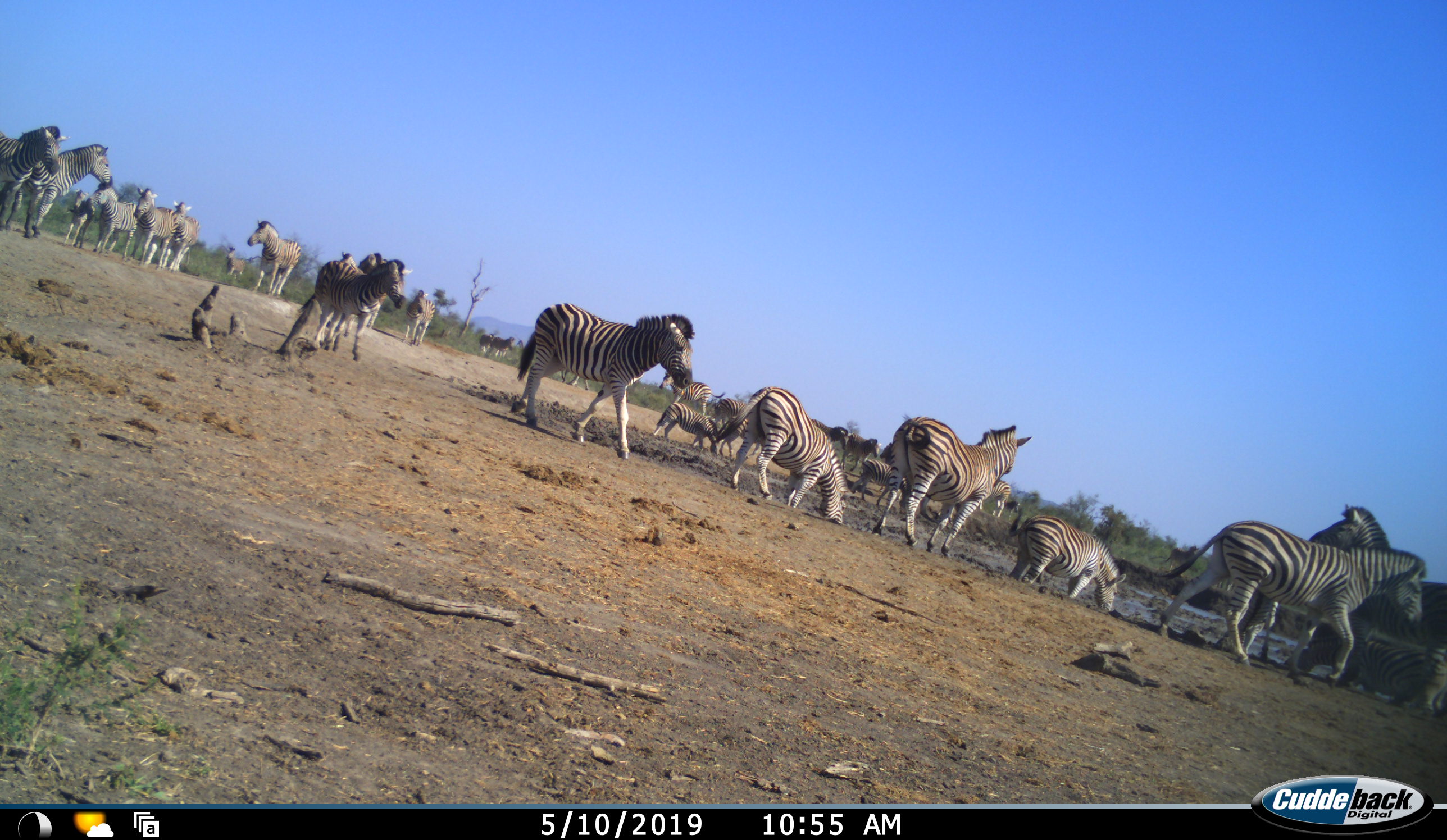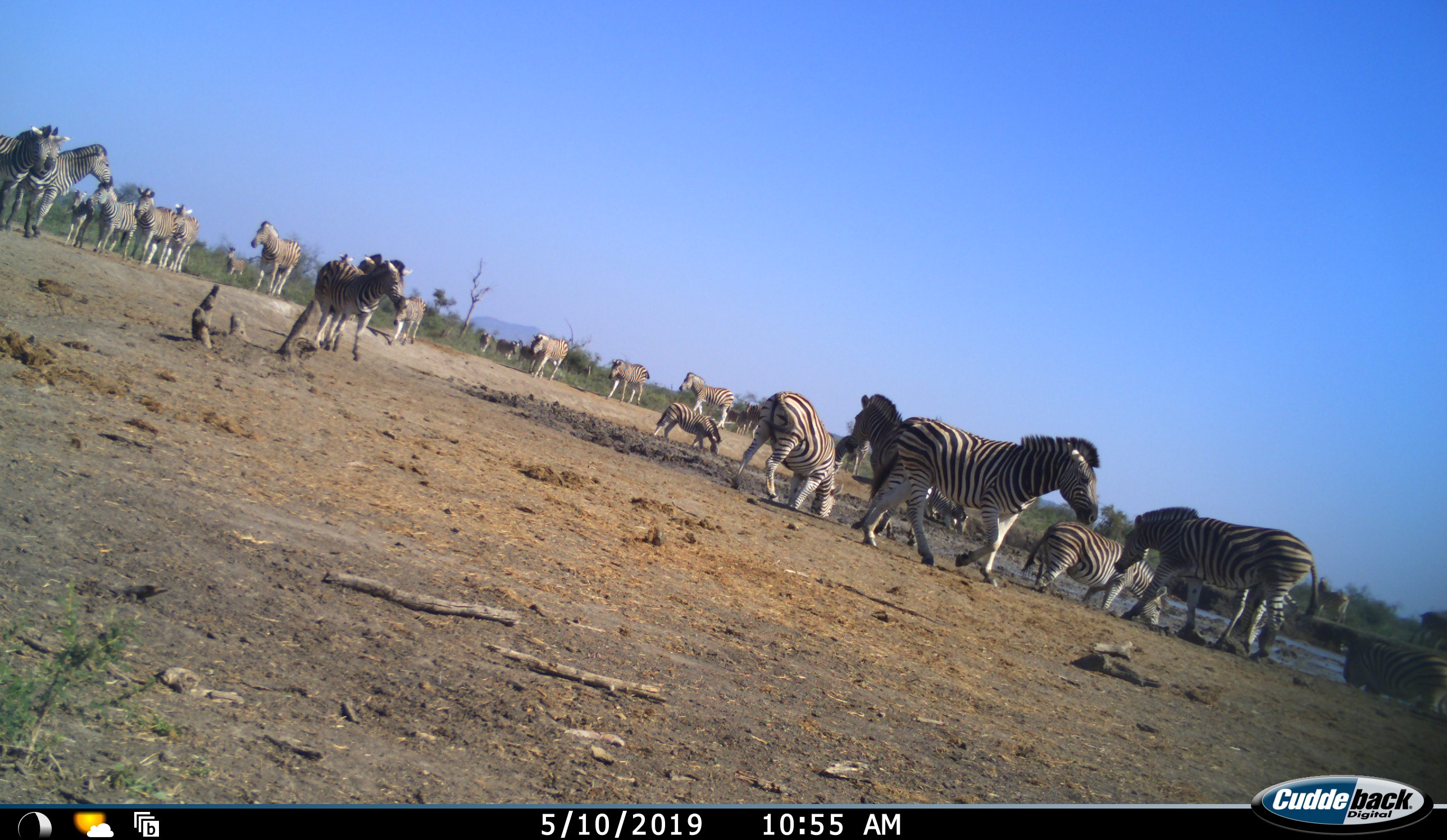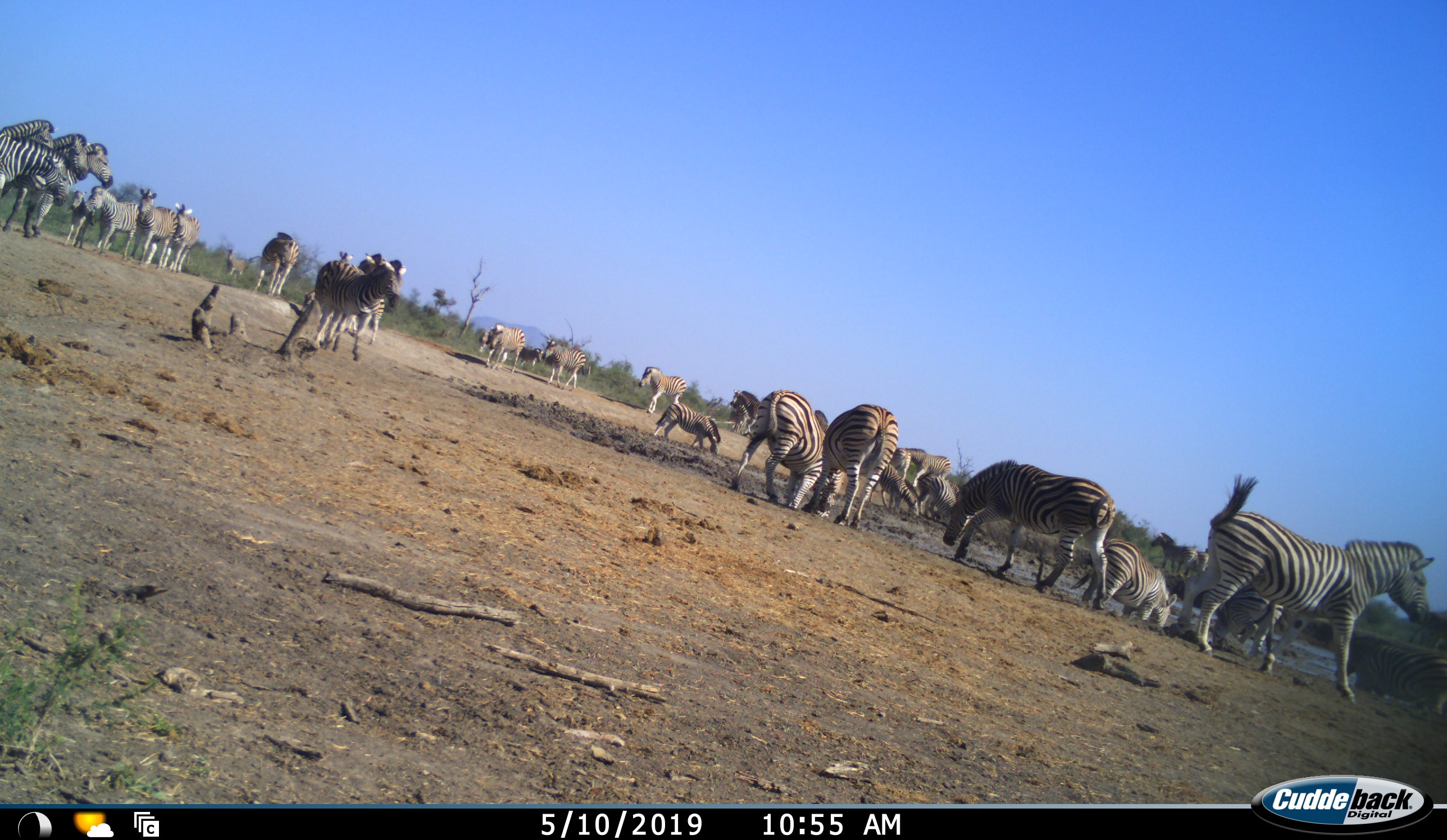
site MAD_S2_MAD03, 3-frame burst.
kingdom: Animalia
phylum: Chordata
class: Mammalia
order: Perissodactyla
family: Equidae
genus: Equus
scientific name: Equus quagga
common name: plains zebra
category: zebraplains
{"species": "zebraplains (plains zebra) (Equus quagga)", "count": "11-50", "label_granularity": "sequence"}